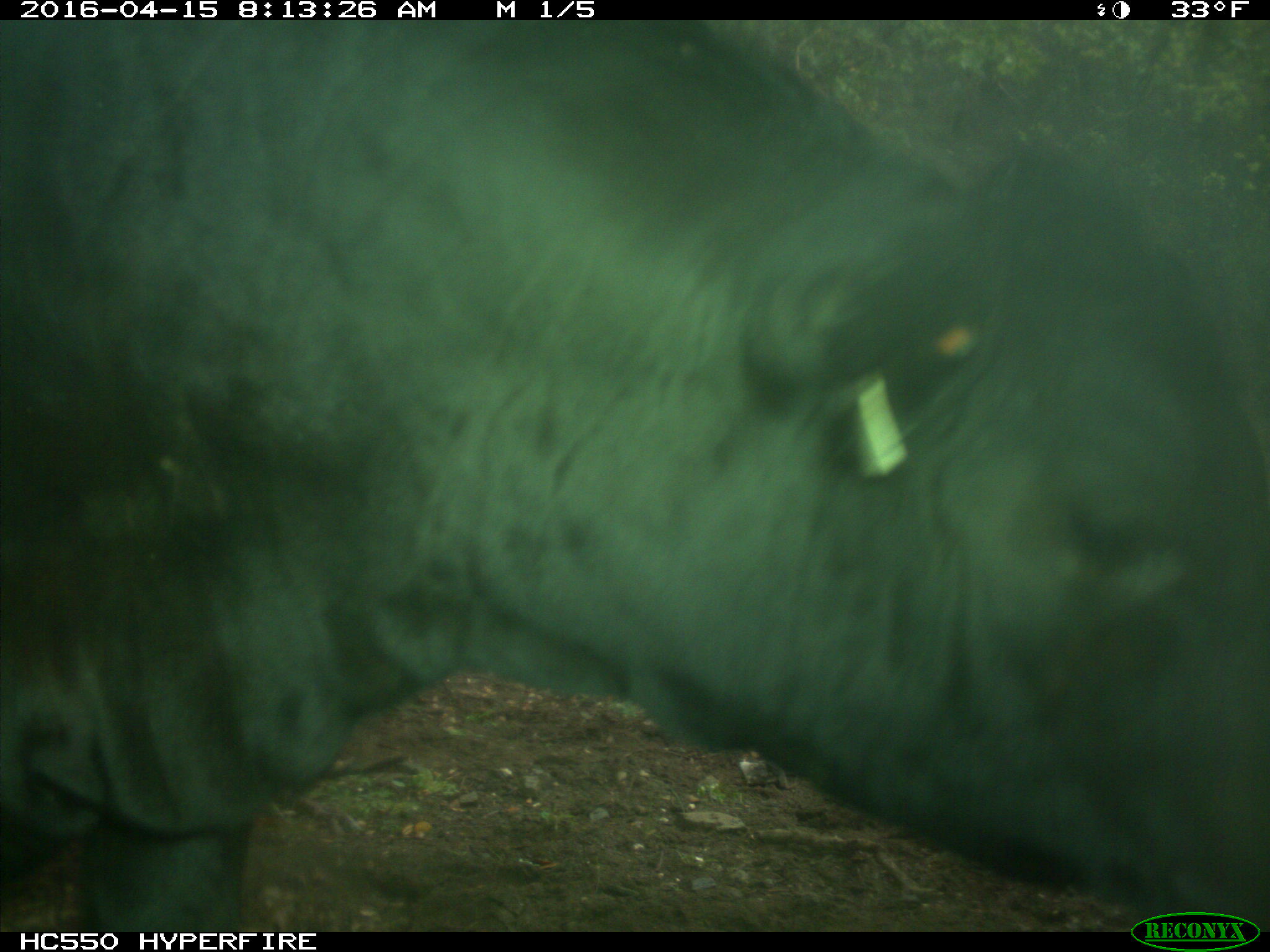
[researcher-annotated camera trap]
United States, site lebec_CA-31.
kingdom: Animalia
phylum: Chordata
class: Mammalia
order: Artiodactyla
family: Bovidae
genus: Bos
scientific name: Bos taurus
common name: domestic cow